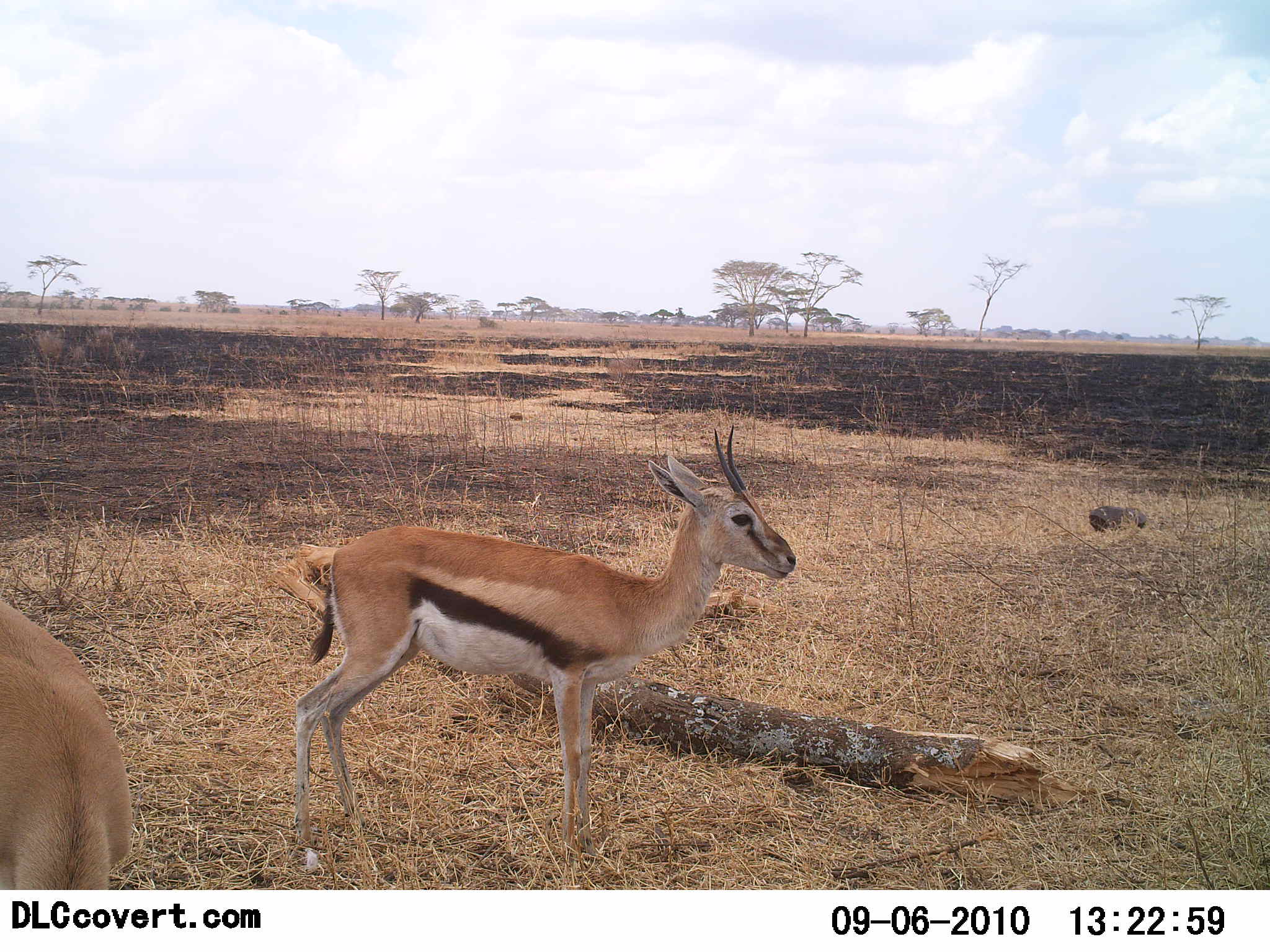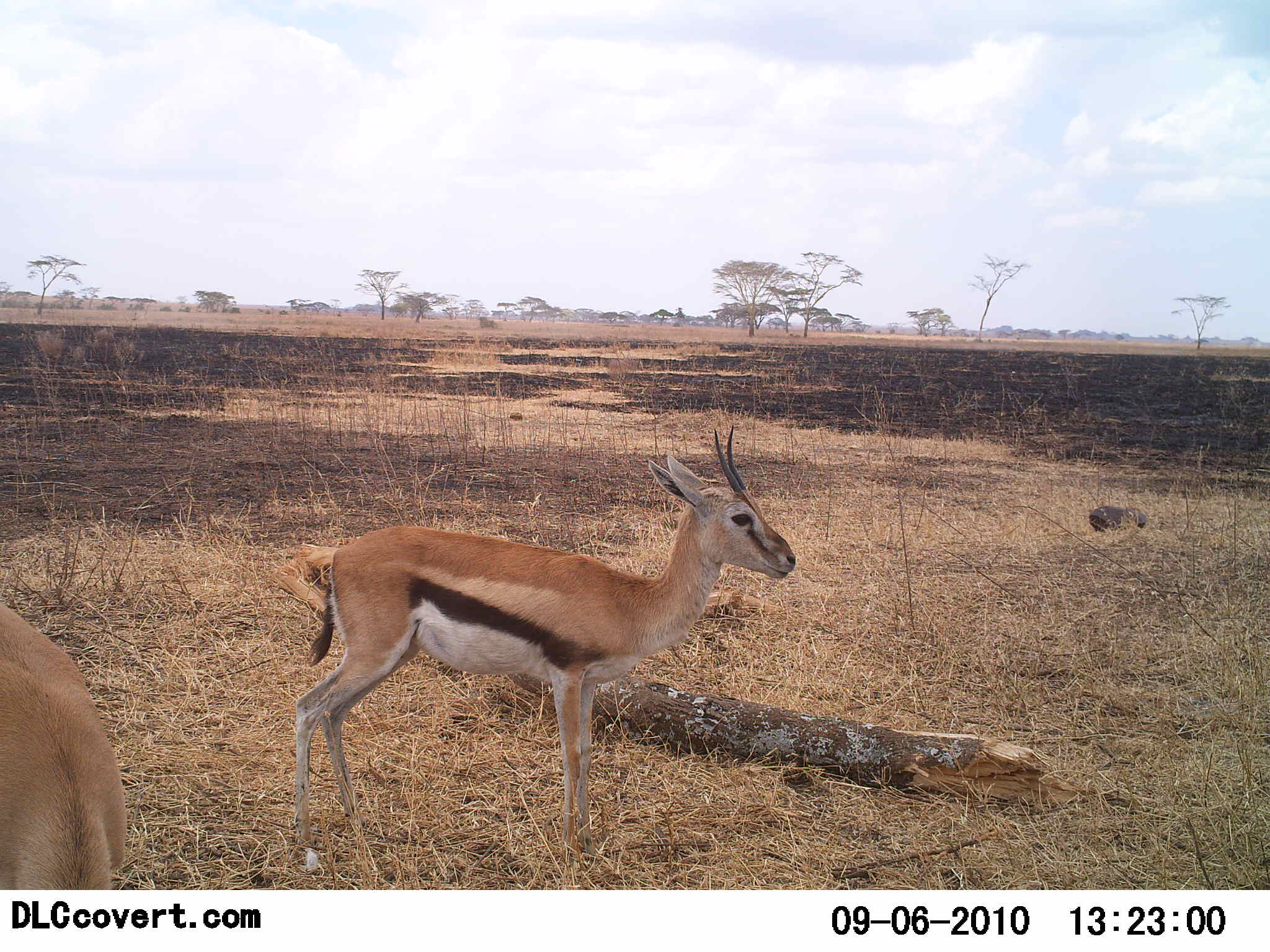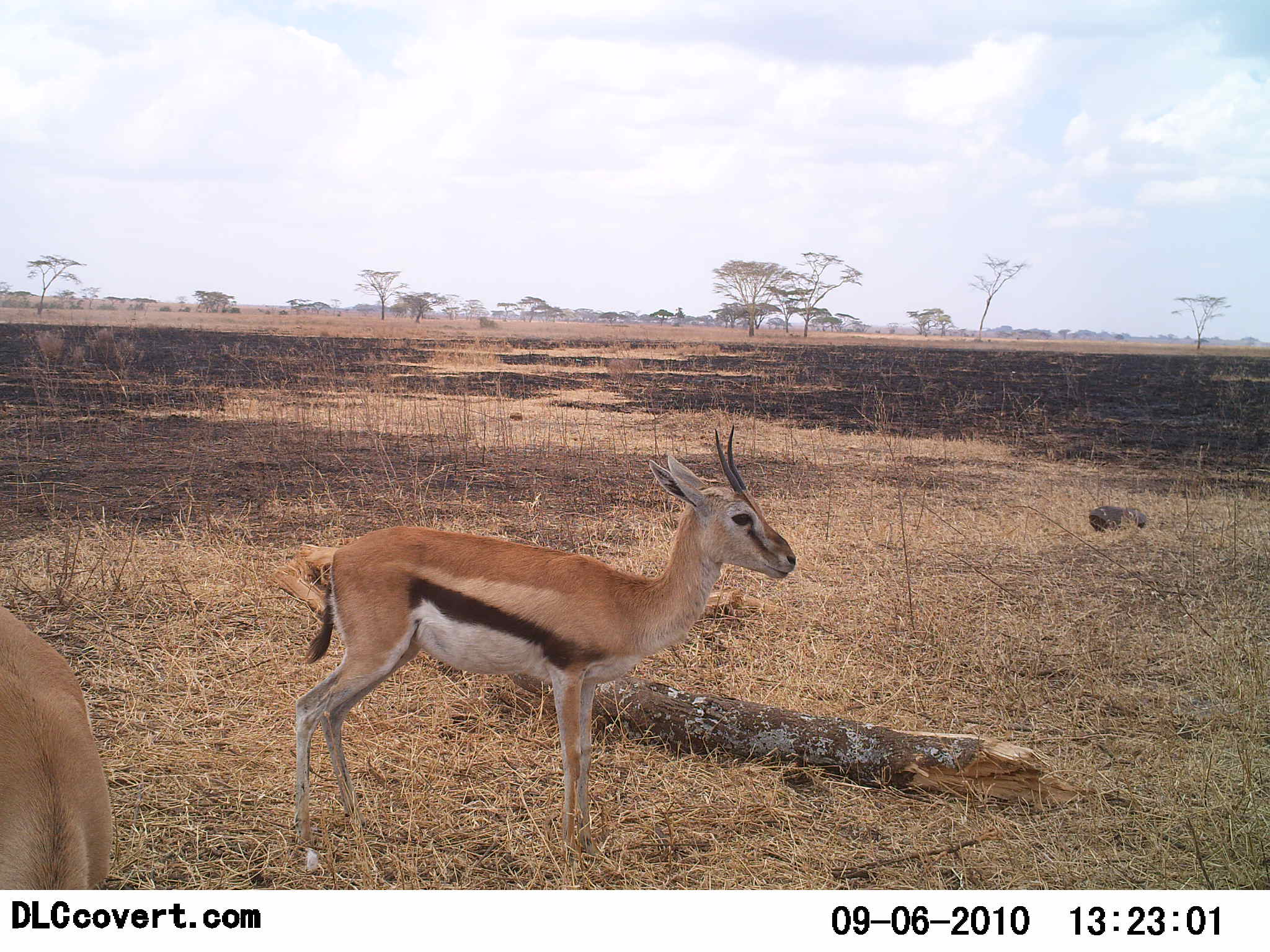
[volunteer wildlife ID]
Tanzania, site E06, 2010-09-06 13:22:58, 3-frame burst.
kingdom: Animalia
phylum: Chordata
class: Mammalia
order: Artiodactyla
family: Bovidae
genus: Eudorcas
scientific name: Eudorcas thomsonii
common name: thomson's gazelle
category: gazellethomsons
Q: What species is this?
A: Gazellethomsons (thomson's gazelle) (Eudorcas thomsonii).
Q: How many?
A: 2.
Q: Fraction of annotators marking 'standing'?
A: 92%.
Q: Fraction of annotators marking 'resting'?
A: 8%.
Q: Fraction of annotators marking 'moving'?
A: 0%.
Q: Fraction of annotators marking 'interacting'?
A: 0%.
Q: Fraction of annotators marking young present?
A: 0%.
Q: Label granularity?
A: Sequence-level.